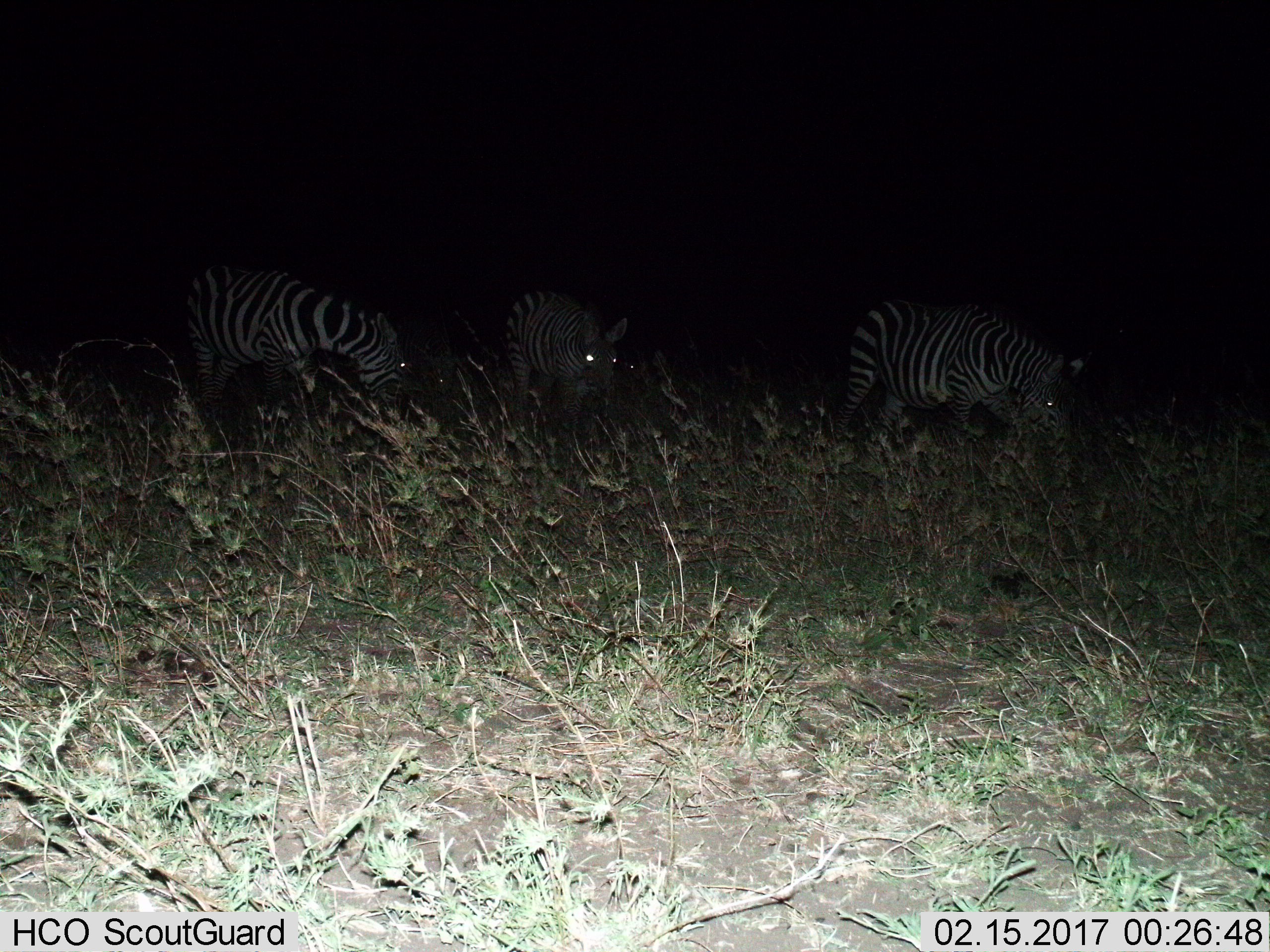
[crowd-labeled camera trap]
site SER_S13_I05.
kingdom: Animalia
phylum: Chordata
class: Mammalia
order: Perissodactyla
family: Equidae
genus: Equus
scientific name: Equus quagga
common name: plains zebra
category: zebraplains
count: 3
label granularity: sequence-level